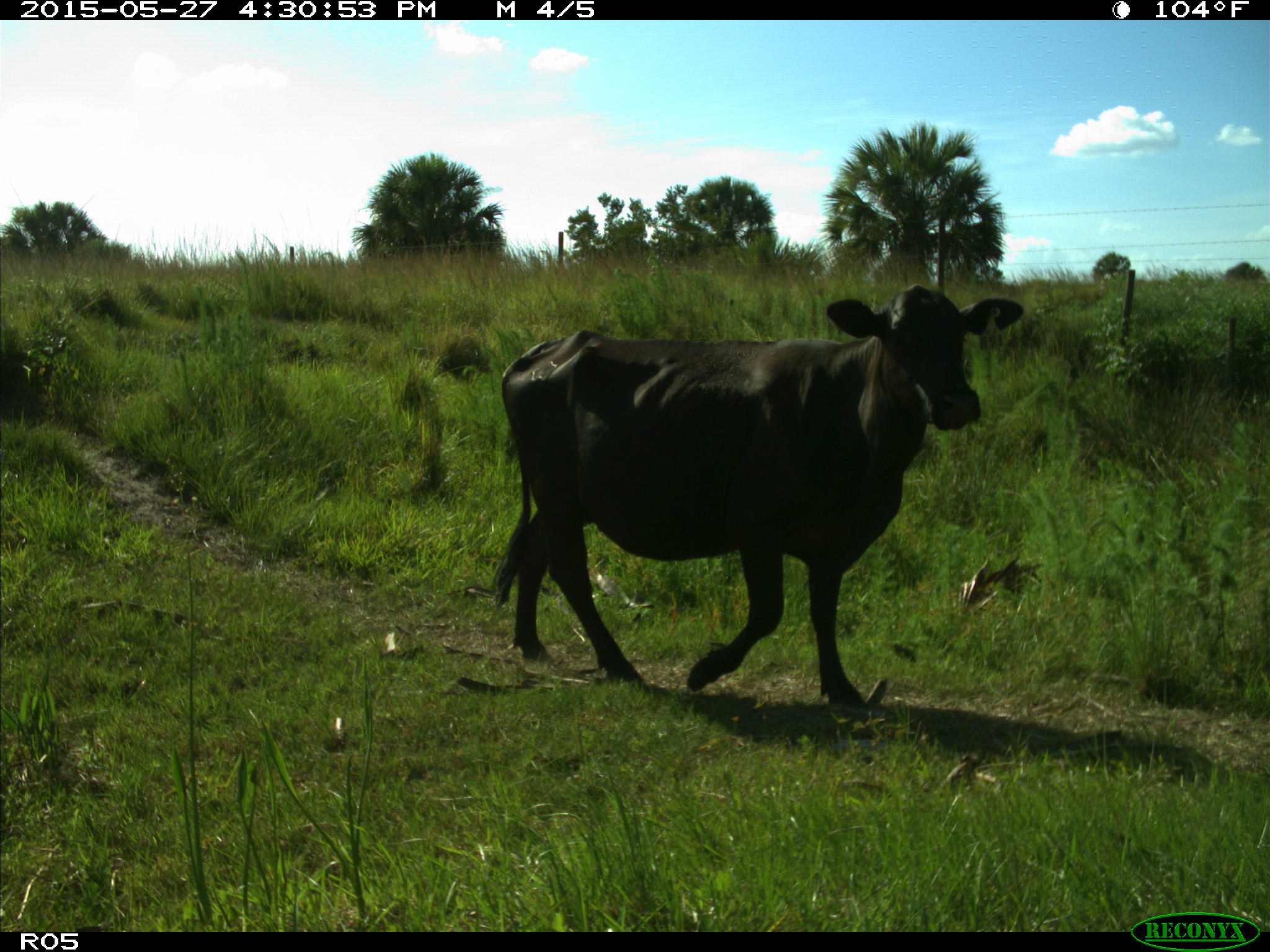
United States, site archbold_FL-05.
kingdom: Animalia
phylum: Chordata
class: Mammalia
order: Artiodactyla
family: Bovidae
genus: Bos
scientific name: Bos taurus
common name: domestic cow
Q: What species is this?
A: Bos taurus (domestic cow).